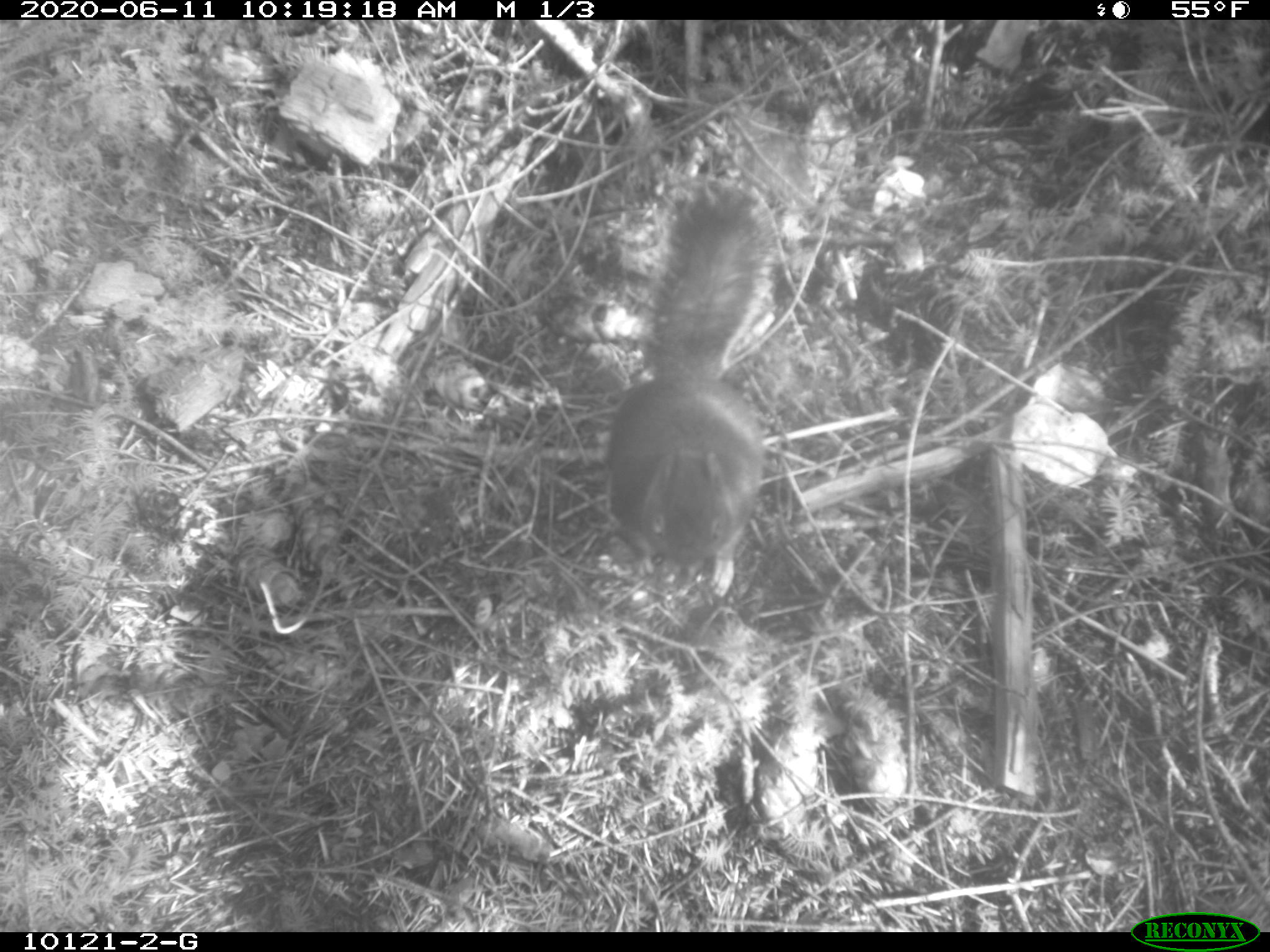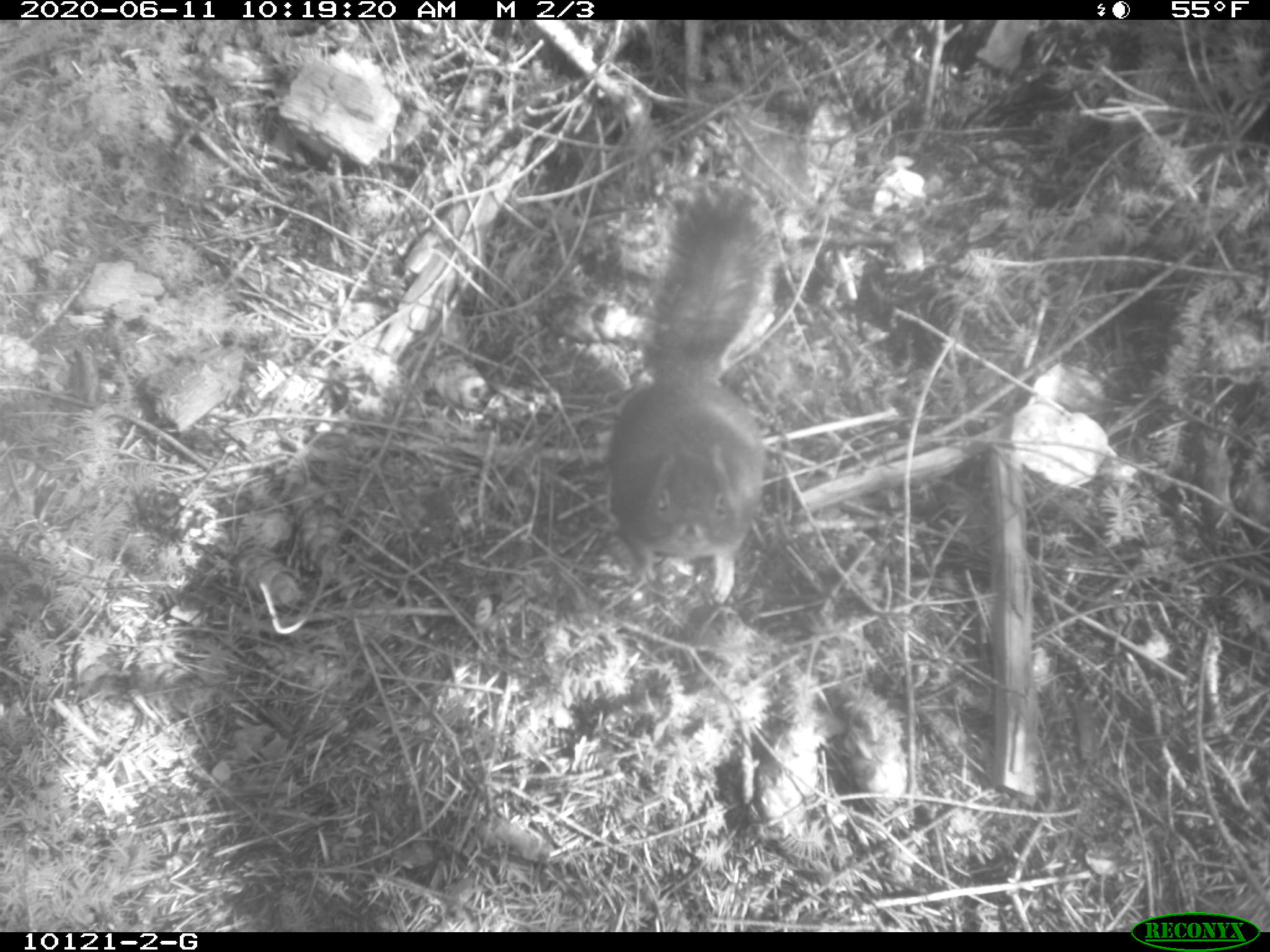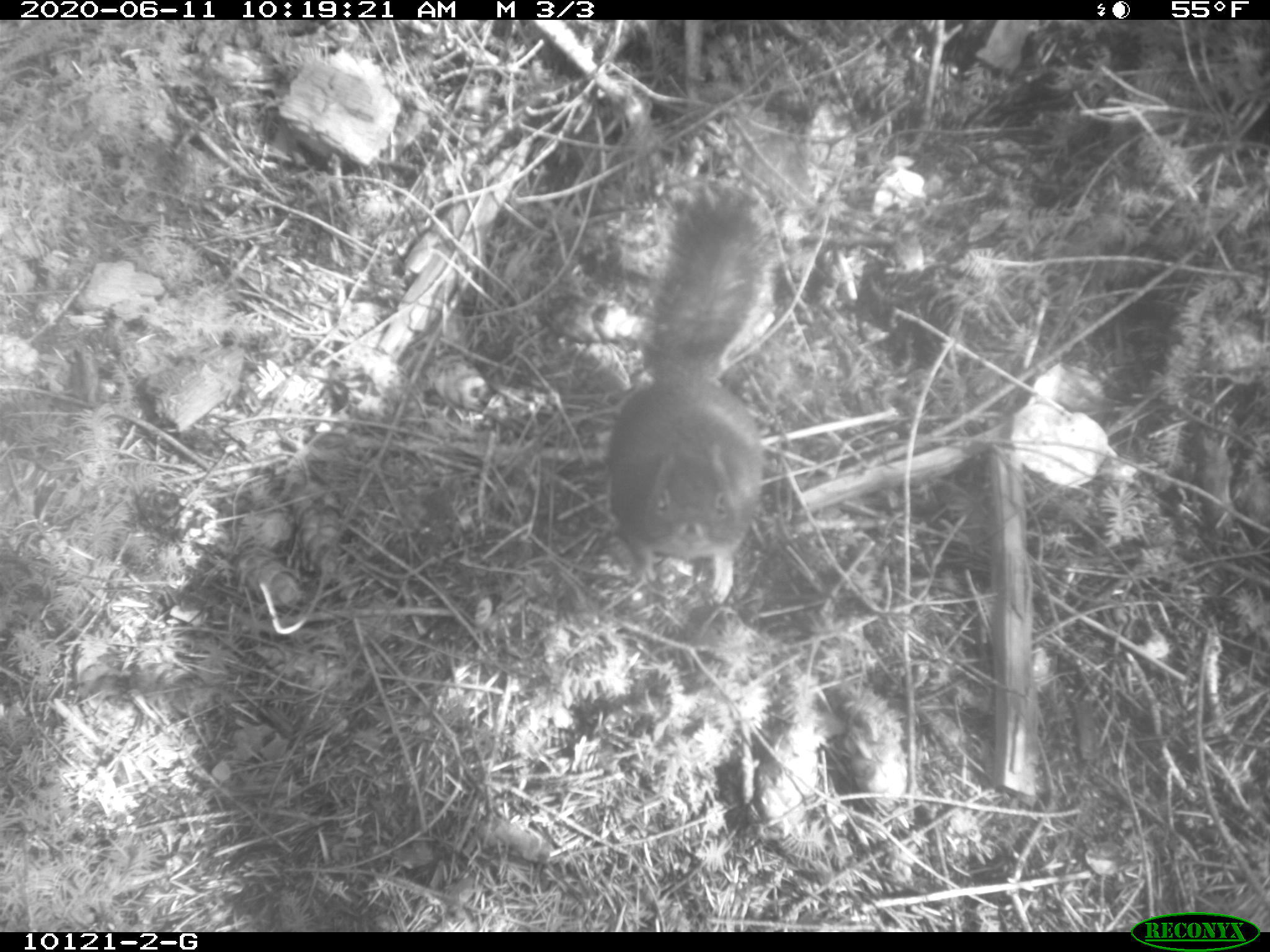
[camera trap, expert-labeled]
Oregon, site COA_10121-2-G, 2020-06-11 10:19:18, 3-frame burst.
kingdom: Animalia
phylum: Chordata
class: Mammalia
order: Rodentia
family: Sciuridae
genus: Tamiasciurus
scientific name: Tamiasciurus douglasii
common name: douglas squirrel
Douglas squirrel (Tamiasciurus douglasii).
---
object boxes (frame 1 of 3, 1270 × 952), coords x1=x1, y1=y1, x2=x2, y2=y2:
douglas squirrel: x1=606, y1=179, x2=769, y2=591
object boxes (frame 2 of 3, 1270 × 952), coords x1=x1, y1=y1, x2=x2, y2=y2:
douglas squirrel: x1=594, y1=189, x2=774, y2=597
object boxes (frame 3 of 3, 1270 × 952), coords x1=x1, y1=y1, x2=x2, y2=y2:
douglas squirrel: x1=595, y1=190, x2=779, y2=591